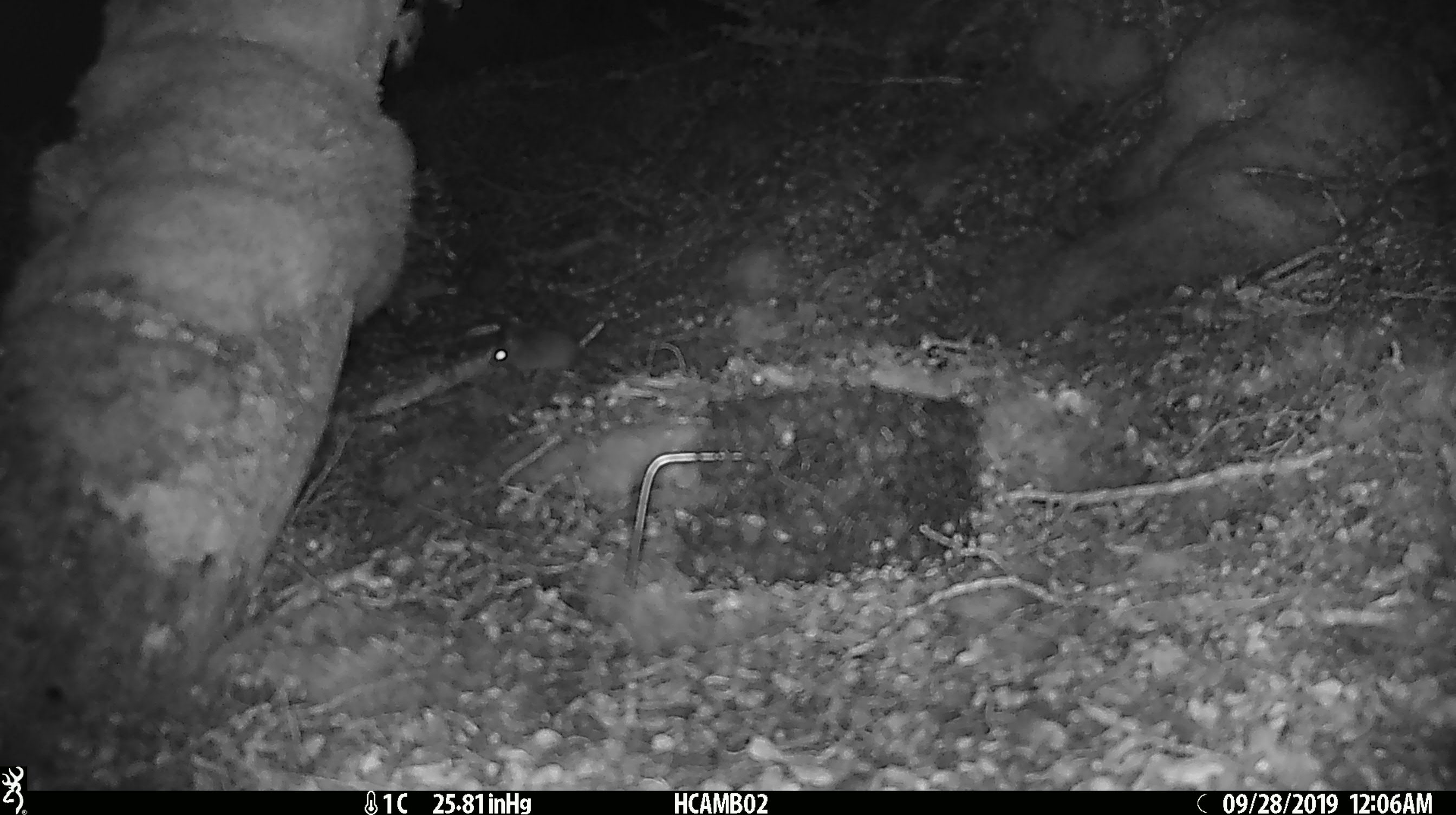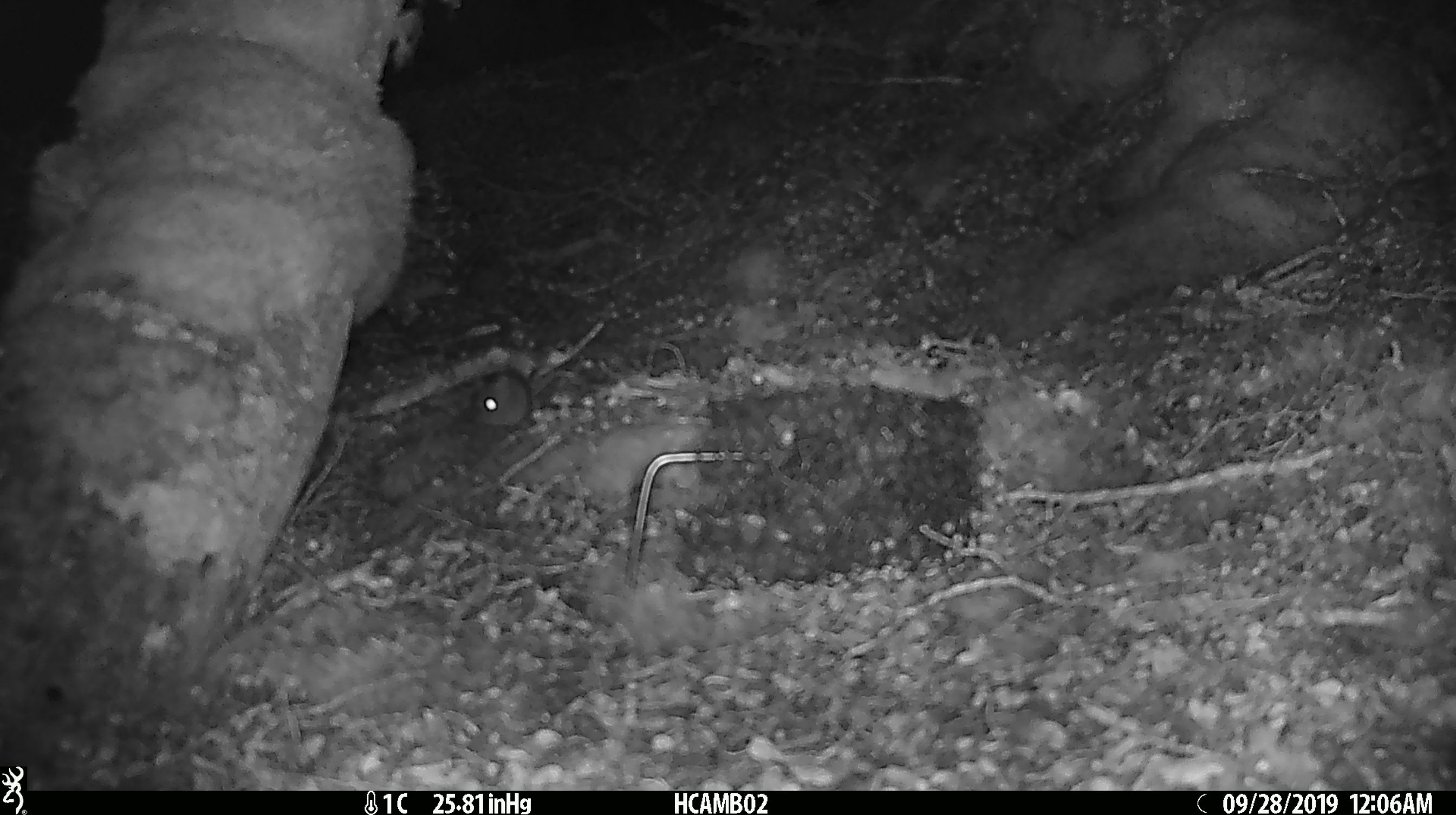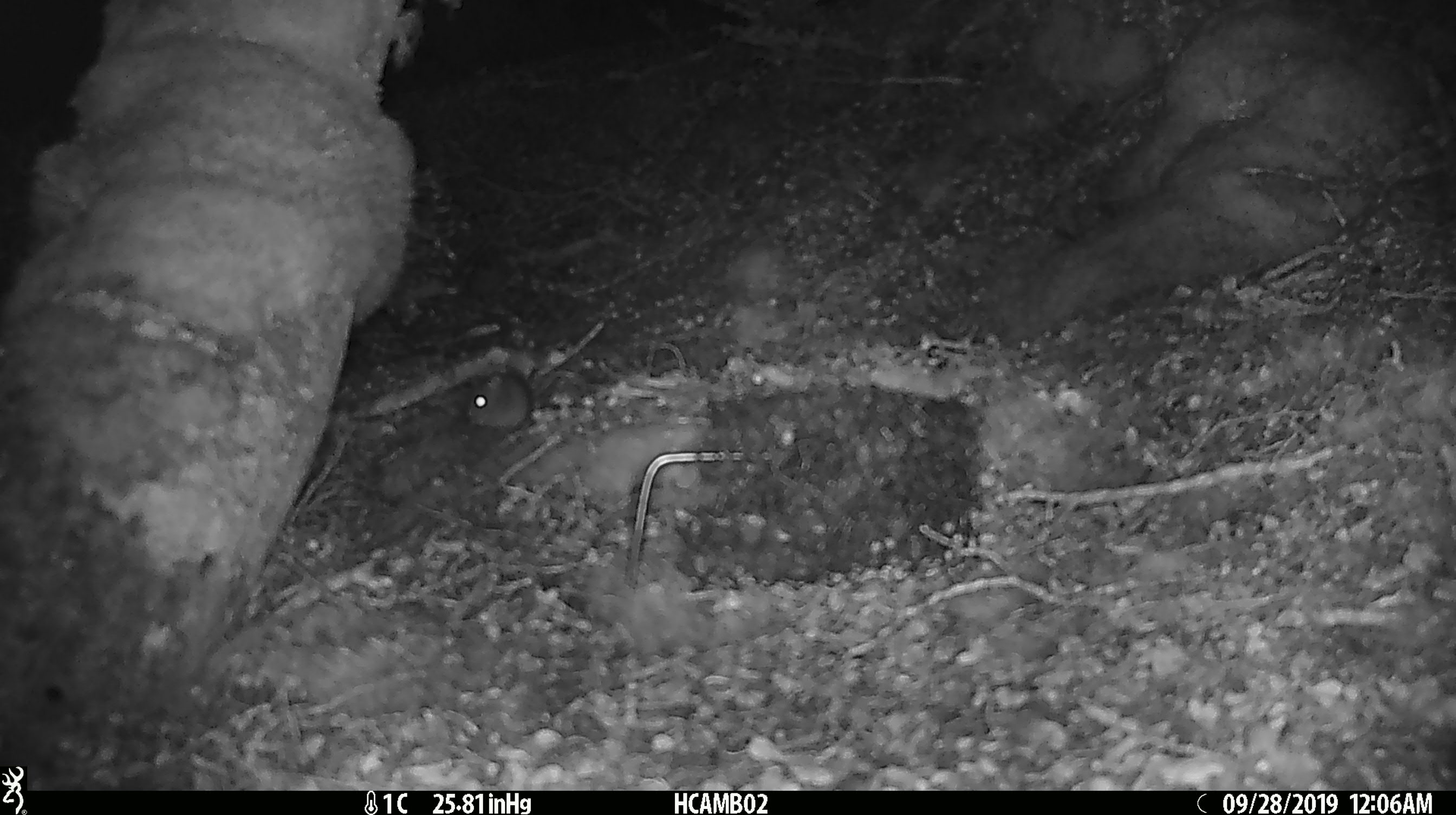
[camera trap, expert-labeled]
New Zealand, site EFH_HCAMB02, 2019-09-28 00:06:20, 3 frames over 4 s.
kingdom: Animalia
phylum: Chordata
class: Mammalia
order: Rodentia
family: Muridae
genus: Mus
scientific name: Mus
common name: mouse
Mouse (Mus).